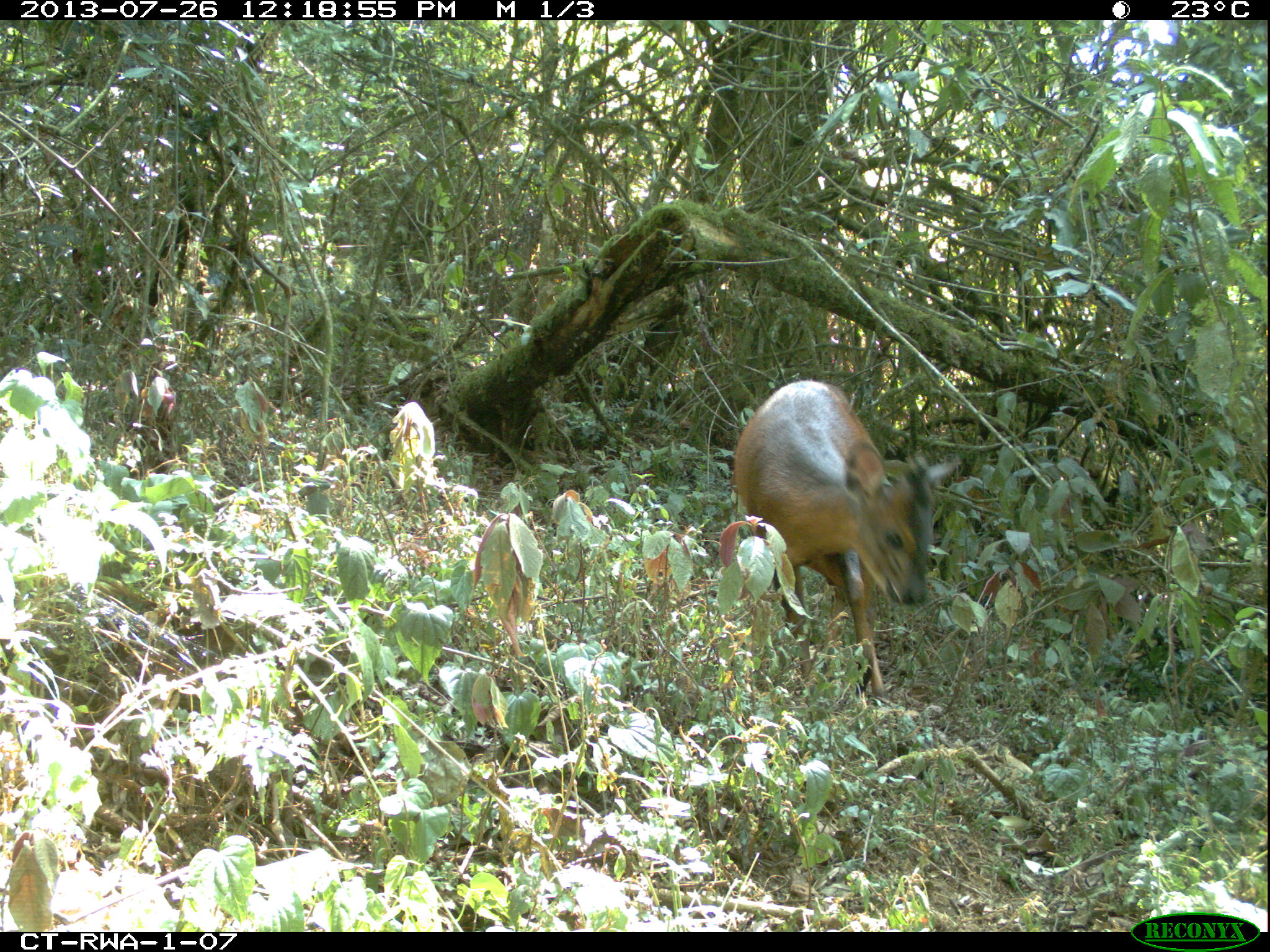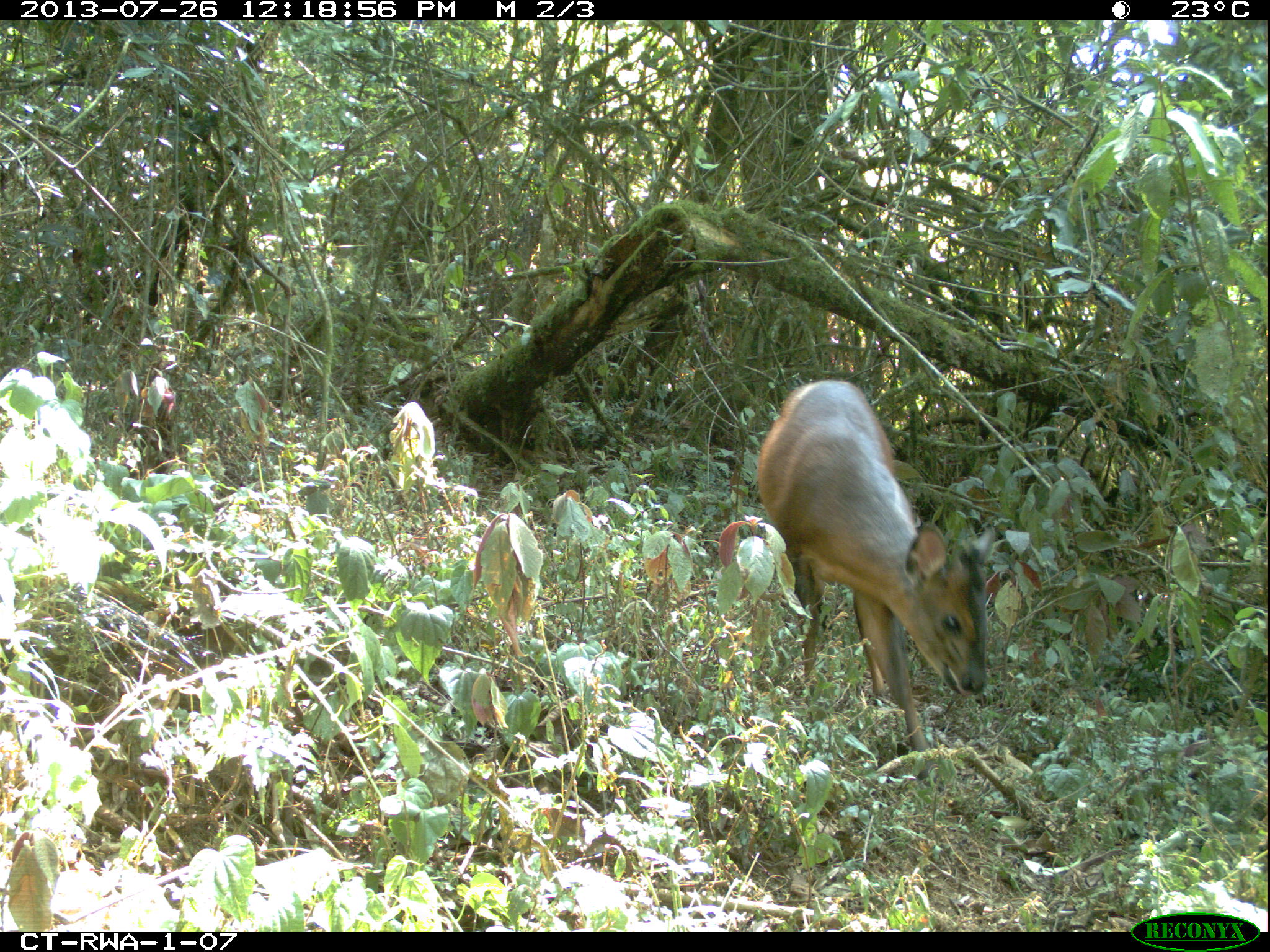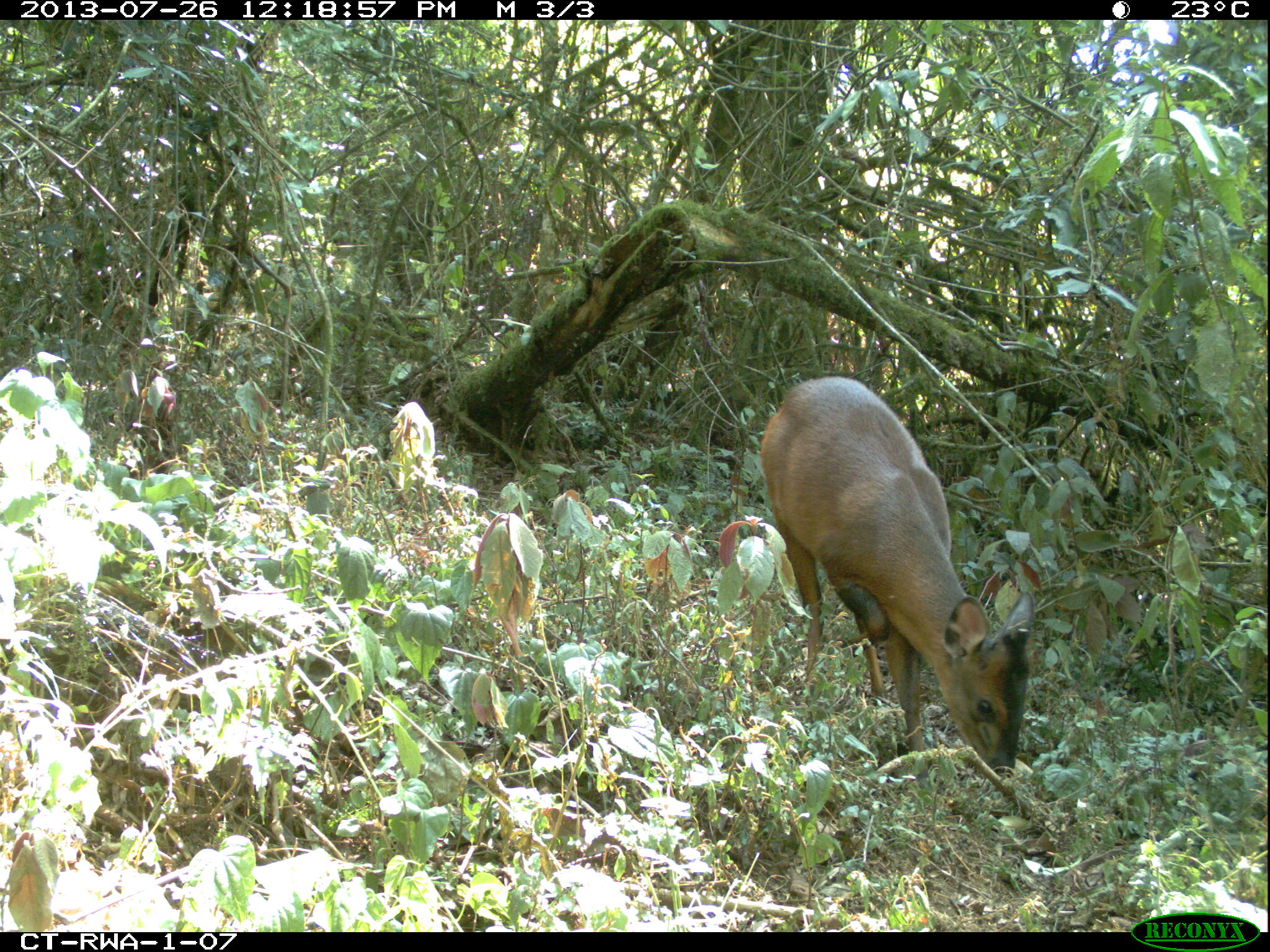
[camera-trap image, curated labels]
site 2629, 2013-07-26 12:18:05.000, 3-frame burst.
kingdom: Animalia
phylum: Chordata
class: Mammalia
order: Artiodactyla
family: Bovidae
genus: Cephalophus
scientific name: Cephalophus nigrifrons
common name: black-fronted duiker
Cephalophus nigrifrons (black-fronted duiker), count 1.